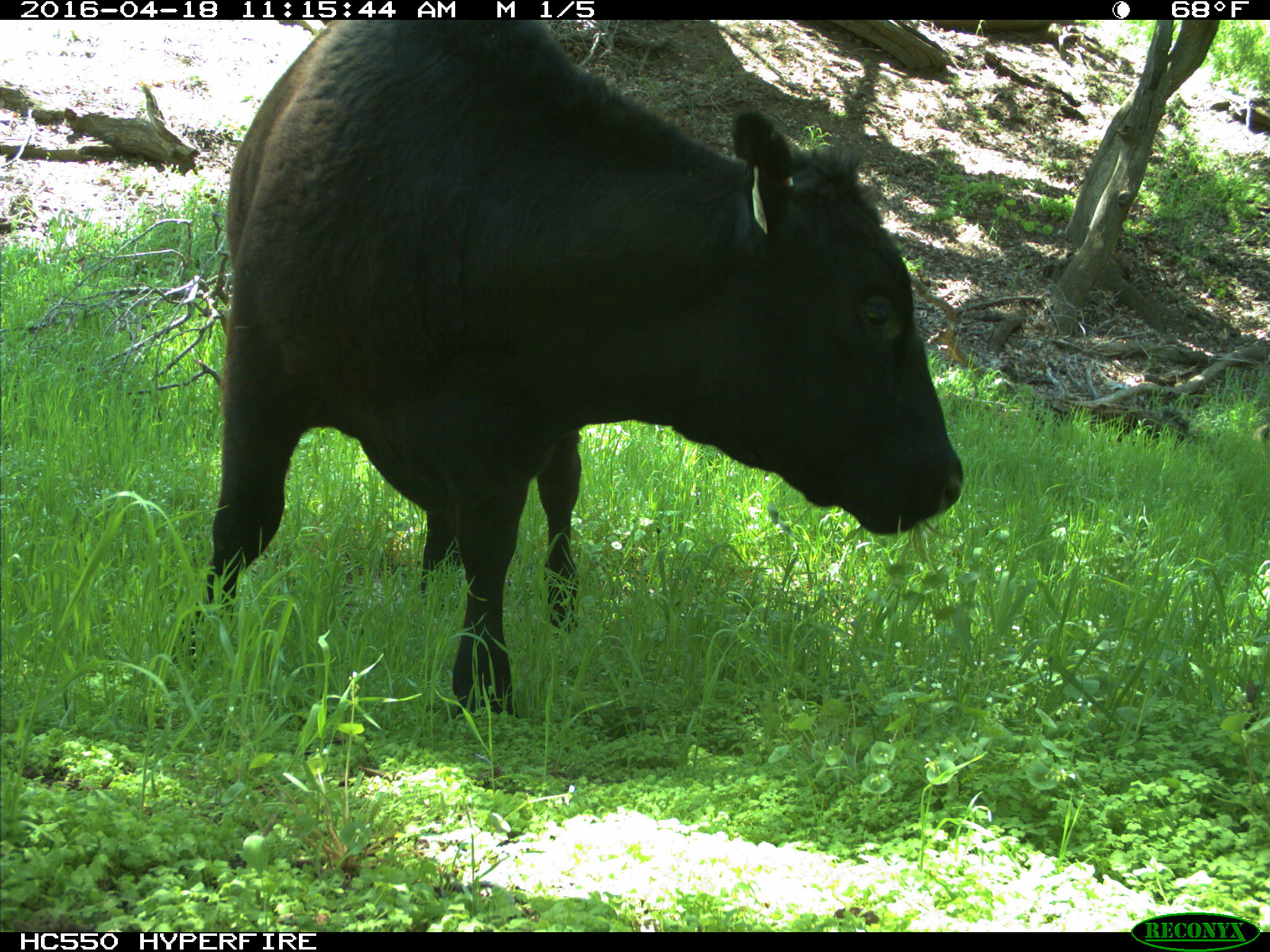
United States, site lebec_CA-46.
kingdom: Animalia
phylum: Chordata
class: Mammalia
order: Artiodactyla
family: Bovidae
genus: Bos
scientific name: Bos taurus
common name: domestic cow